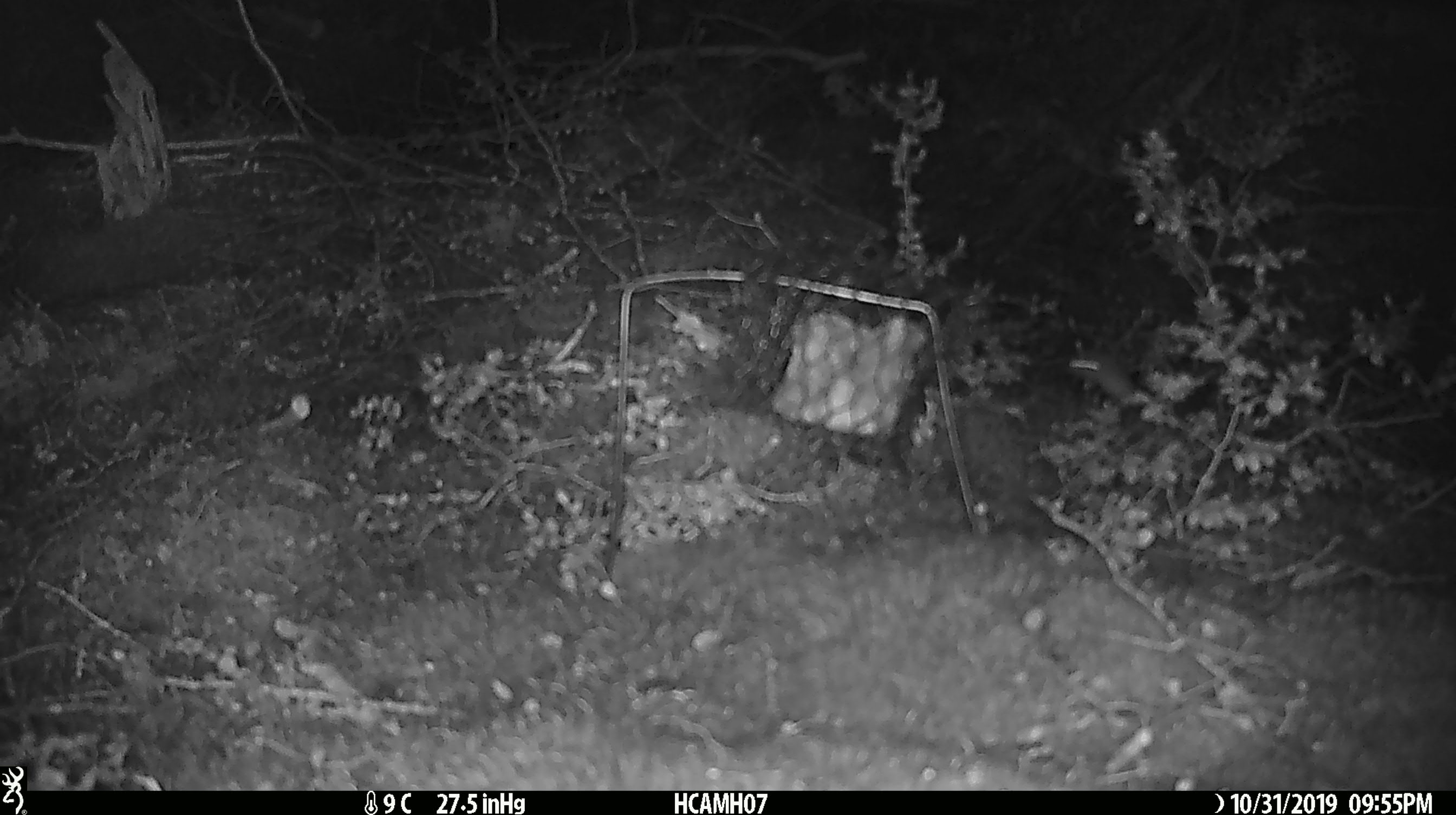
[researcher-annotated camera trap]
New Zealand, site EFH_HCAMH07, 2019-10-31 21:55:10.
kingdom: Animalia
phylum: Chordata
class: Mammalia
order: Rodentia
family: Muridae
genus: Mus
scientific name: Mus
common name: mouse